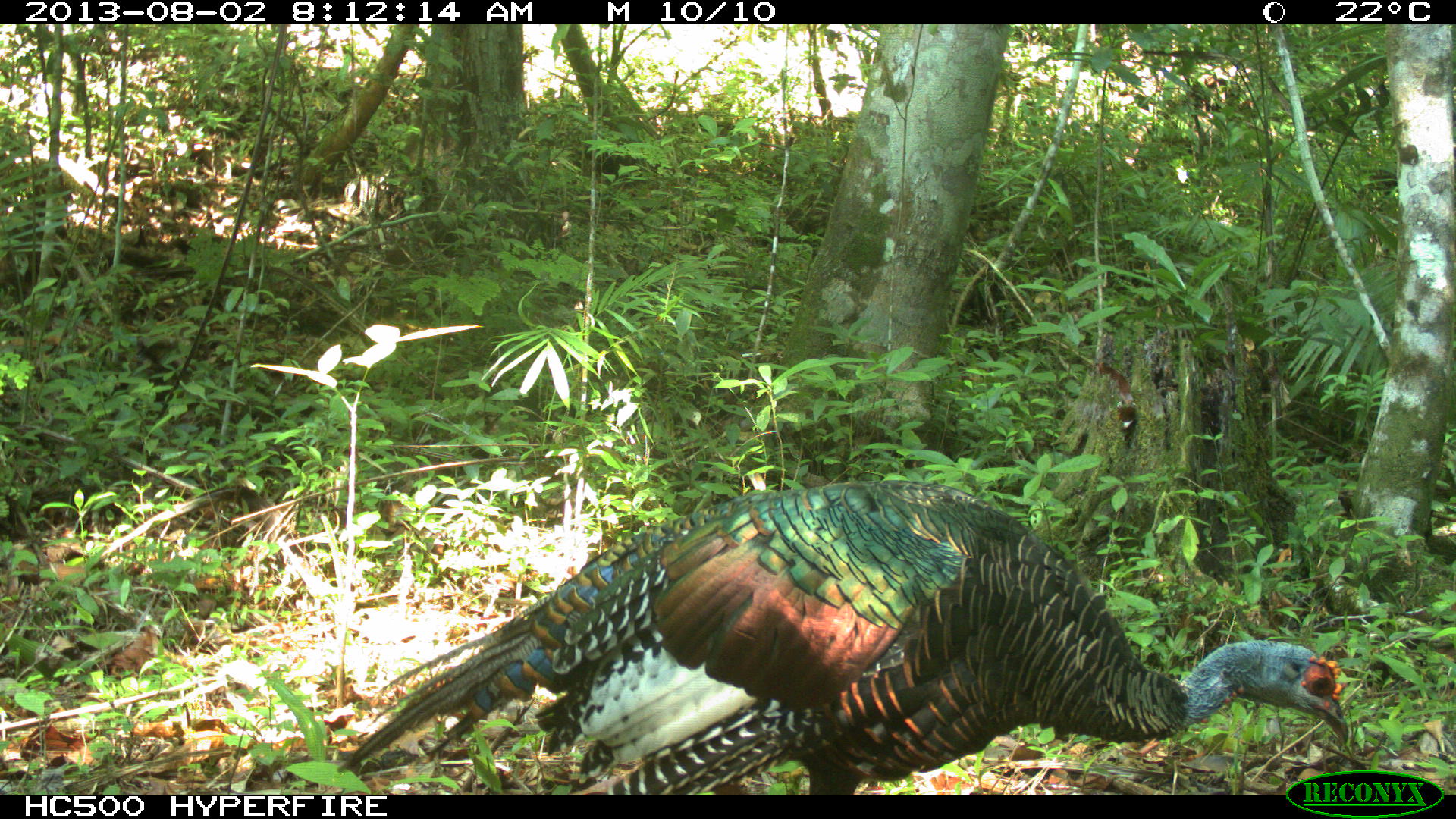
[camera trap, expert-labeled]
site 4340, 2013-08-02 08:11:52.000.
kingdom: Animalia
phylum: Chordata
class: Aves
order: Galliformes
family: Phasianidae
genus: Meleagris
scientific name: Meleagris ocellata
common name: ocellated turkey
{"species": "Meleagris ocellata (ocellated turkey)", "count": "1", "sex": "male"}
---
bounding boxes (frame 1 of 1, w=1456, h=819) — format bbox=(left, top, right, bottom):
meleagris ocellata: bbox=(334, 480, 1348, 795)